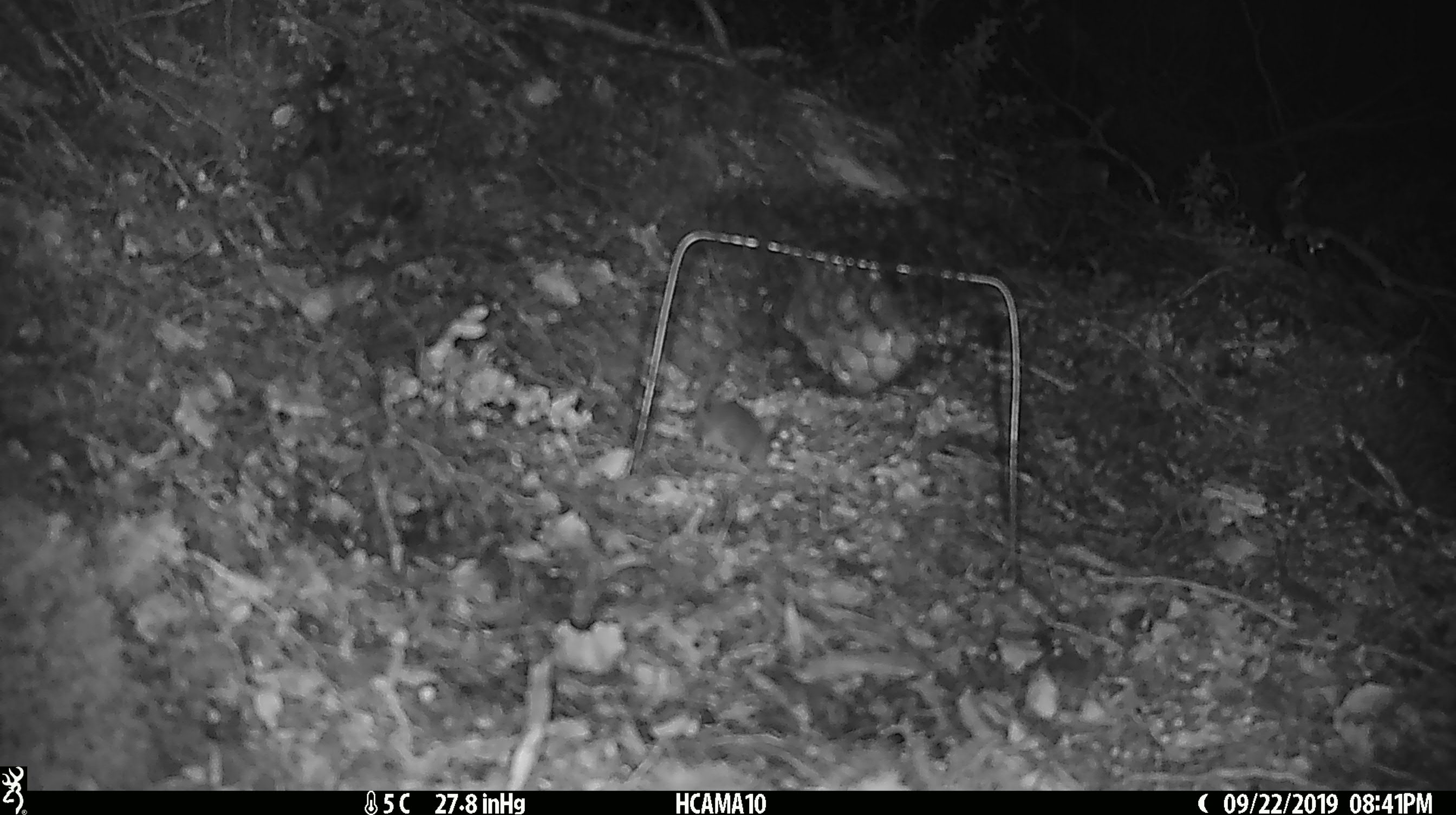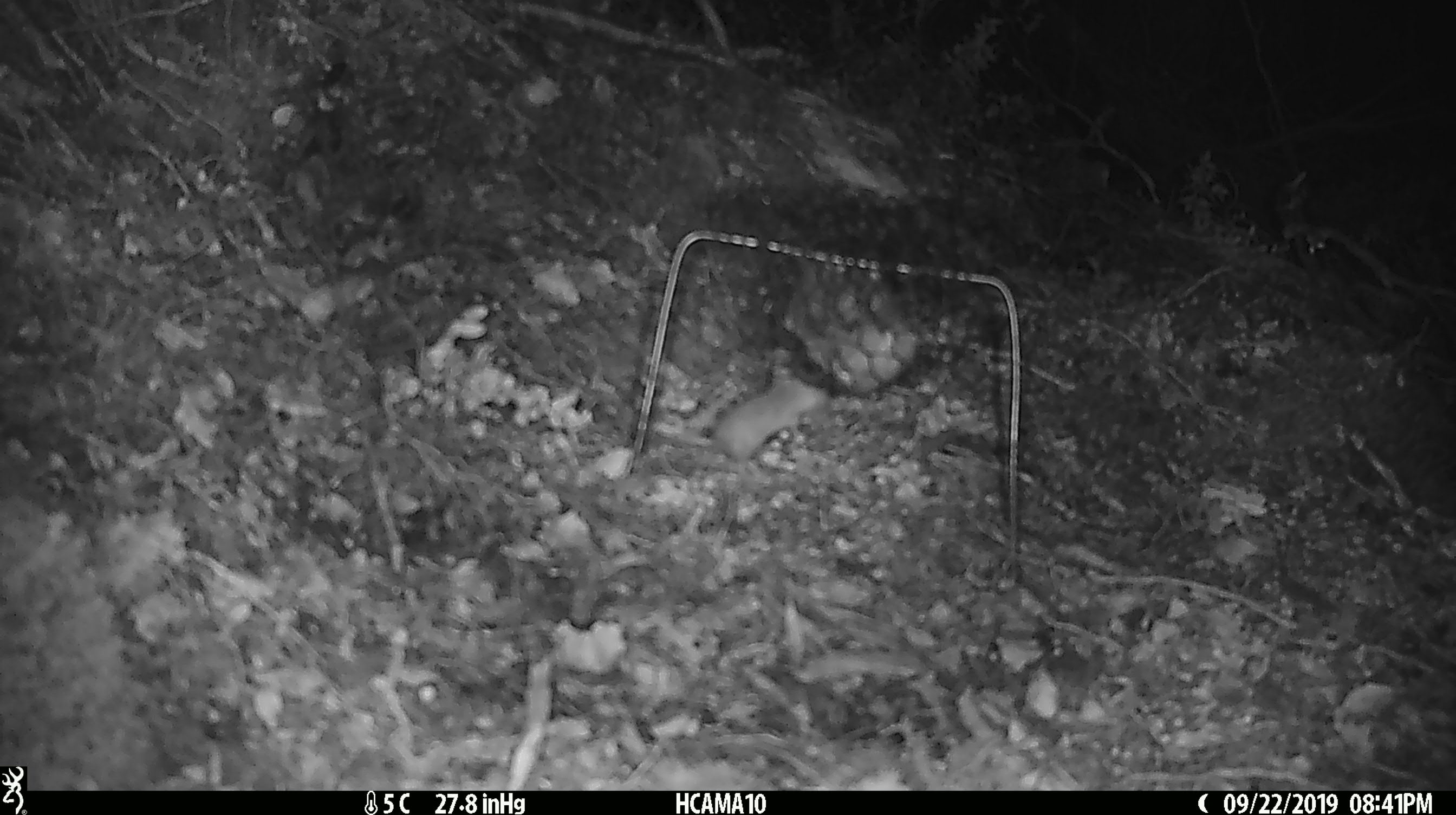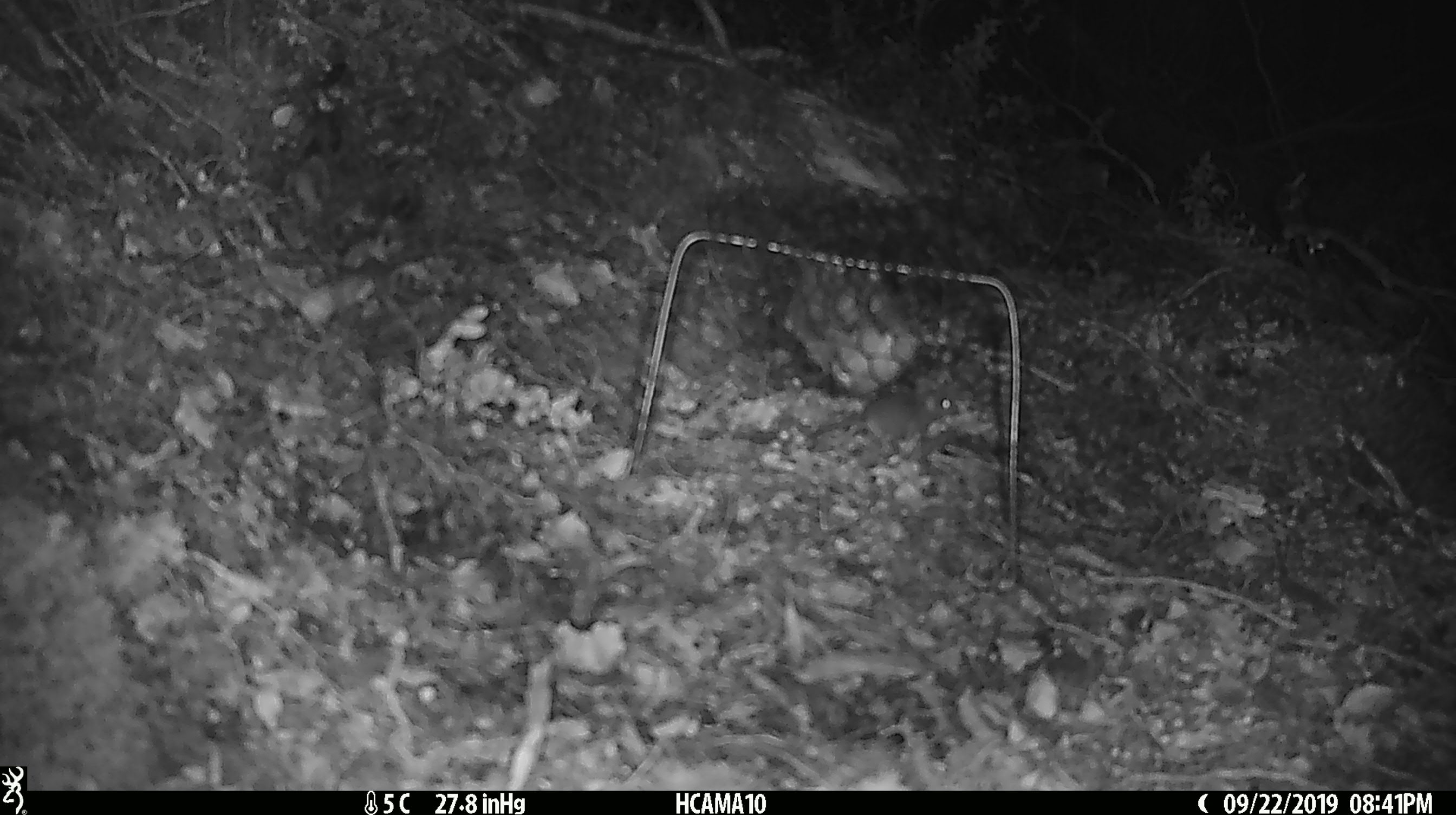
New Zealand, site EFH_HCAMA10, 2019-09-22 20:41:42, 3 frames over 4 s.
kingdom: Animalia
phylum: Chordata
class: Mammalia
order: Rodentia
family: Muridae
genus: Mus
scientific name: Mus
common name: mouse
Mouse (Mus).